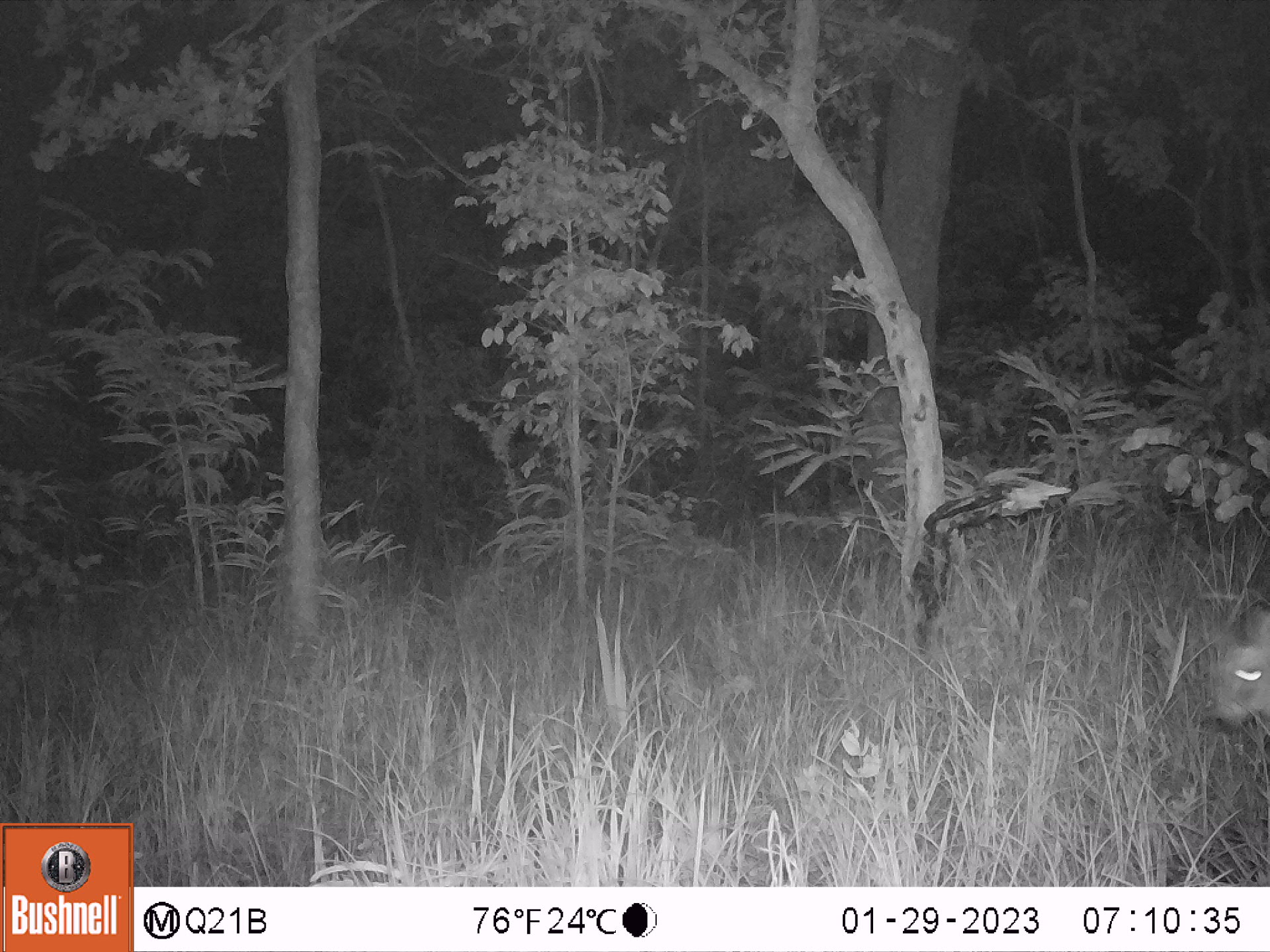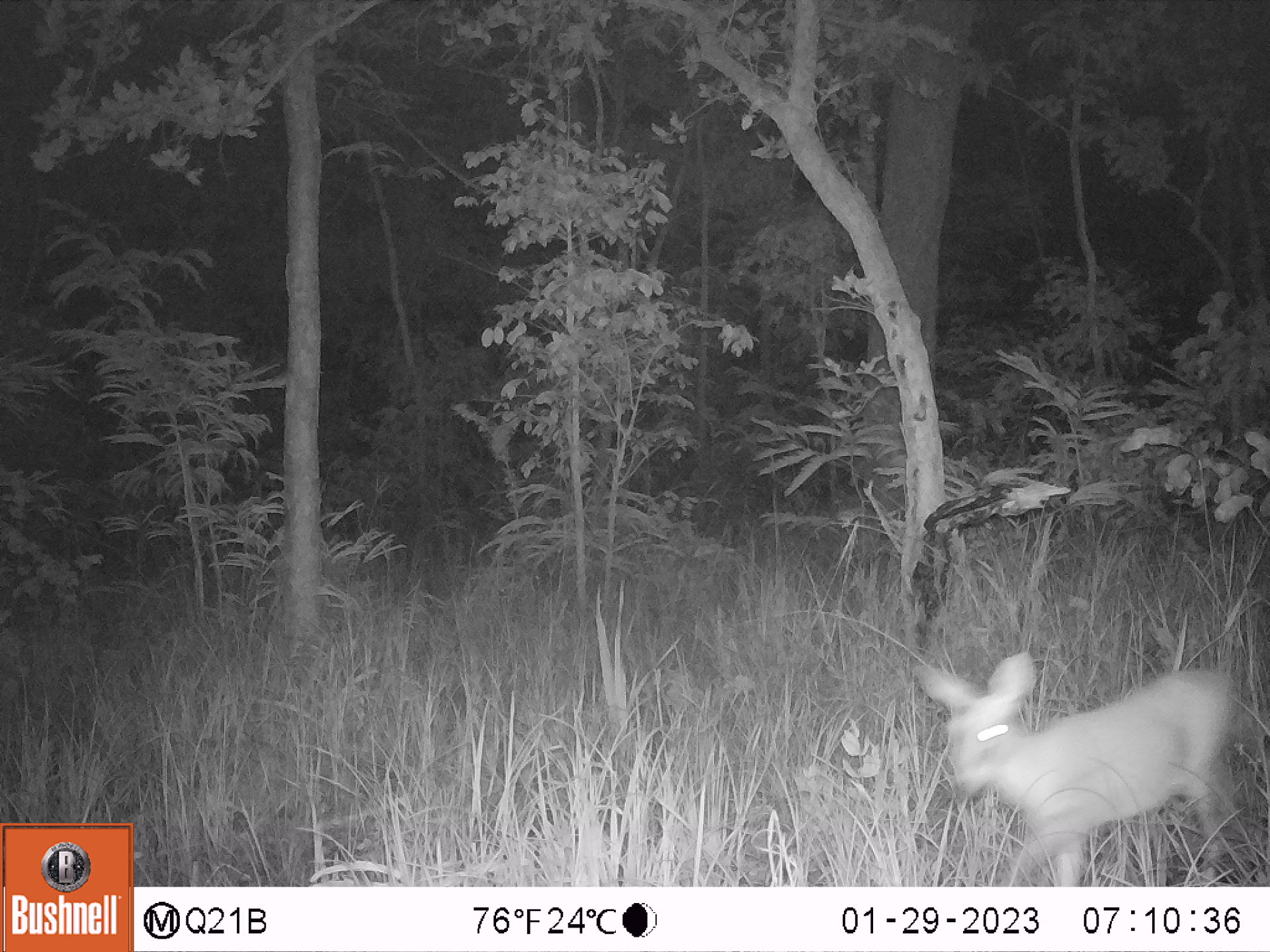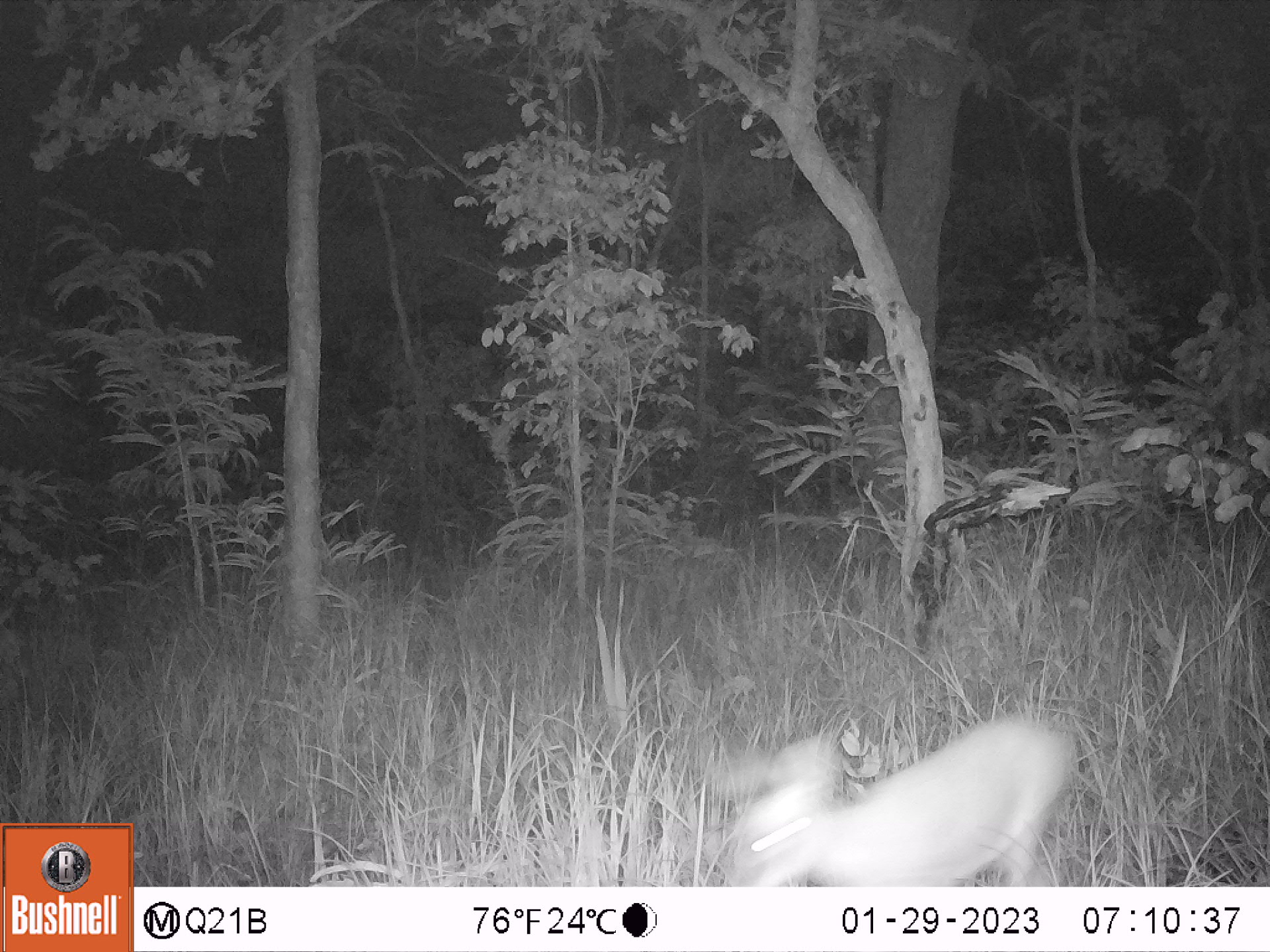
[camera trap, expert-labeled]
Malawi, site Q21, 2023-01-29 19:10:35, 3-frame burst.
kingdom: Animalia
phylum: Chordata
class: Mammalia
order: Artiodactyla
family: Bovidae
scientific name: Antilopinae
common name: small antelope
Small antelope (Antilopinae), count 1.